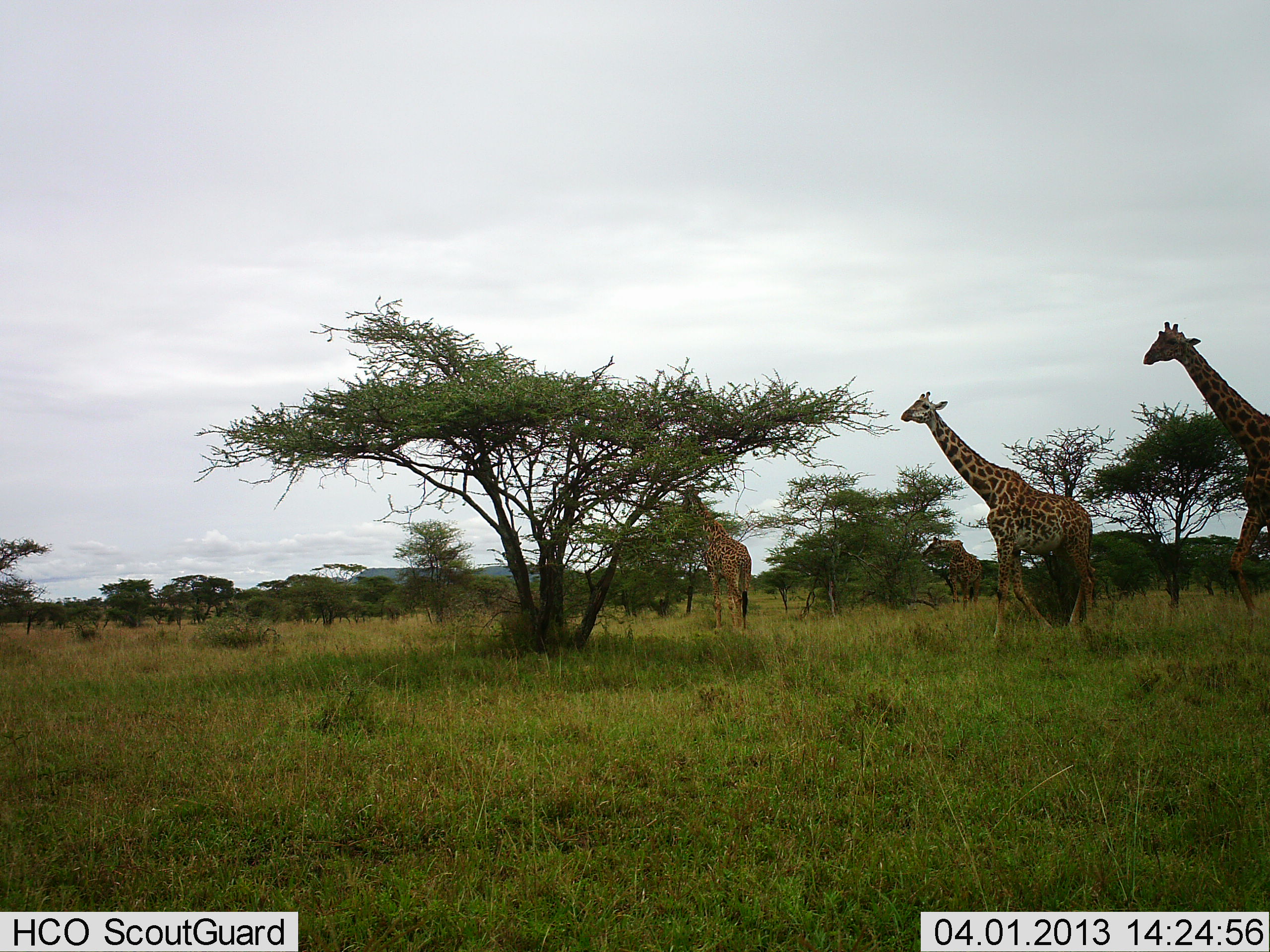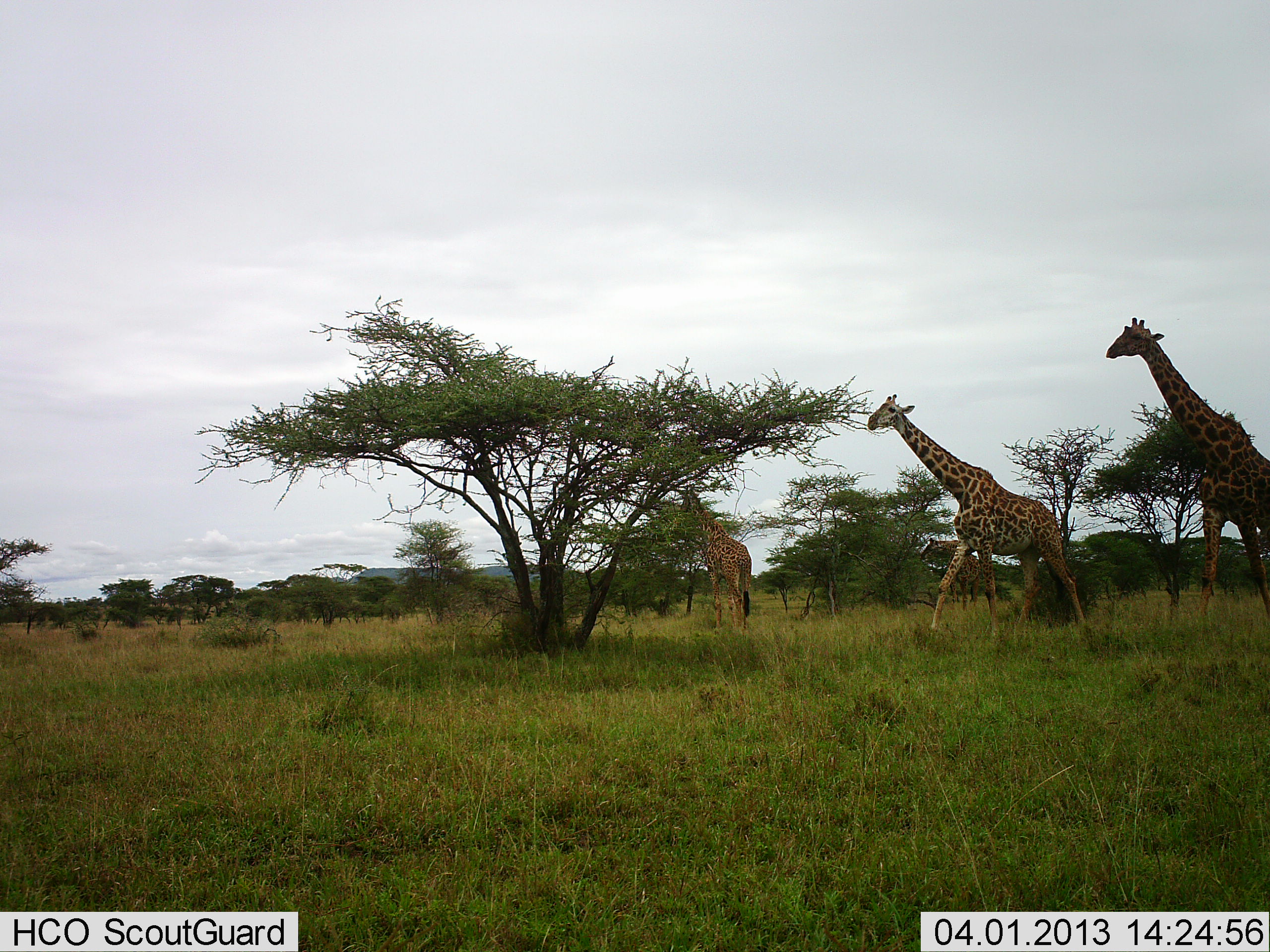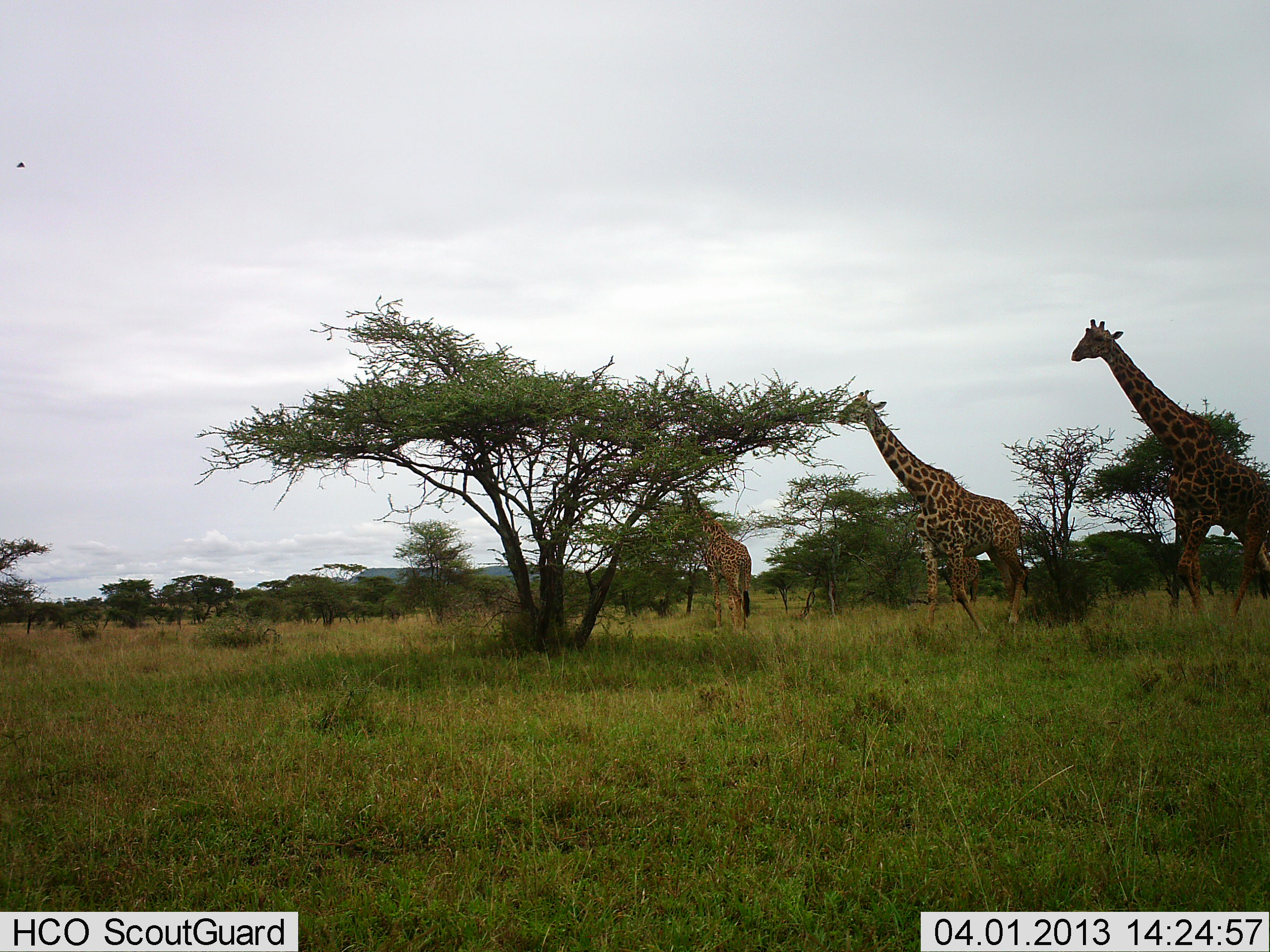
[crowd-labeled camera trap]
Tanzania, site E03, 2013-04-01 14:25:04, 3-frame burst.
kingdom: Animalia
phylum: Chordata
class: Mammalia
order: Artiodactyla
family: Giraffidae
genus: Giraffa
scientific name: Giraffa camelopardalis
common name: giraffe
Giraffe (Giraffa camelopardalis), count 3. Behavior (volunteer vote fractions): standing 29%, resting 0%, moving 88%, interacting 0%. Young present (vote fraction): 0%. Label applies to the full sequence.